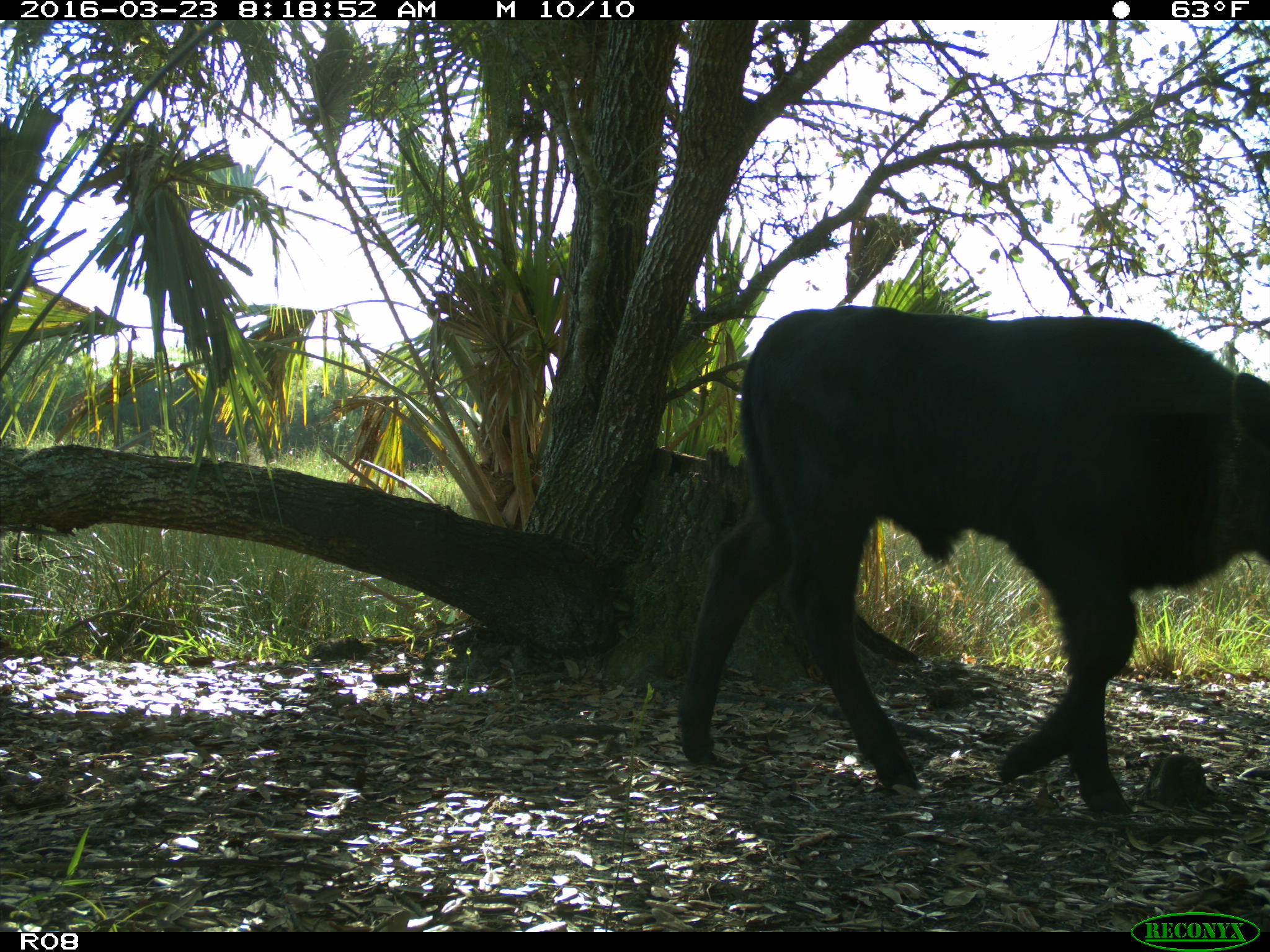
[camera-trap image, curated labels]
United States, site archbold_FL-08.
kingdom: Animalia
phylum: Chordata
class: Mammalia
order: Artiodactyla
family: Bovidae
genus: Bos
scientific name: Bos taurus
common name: domestic cow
Bos taurus (domestic cow).